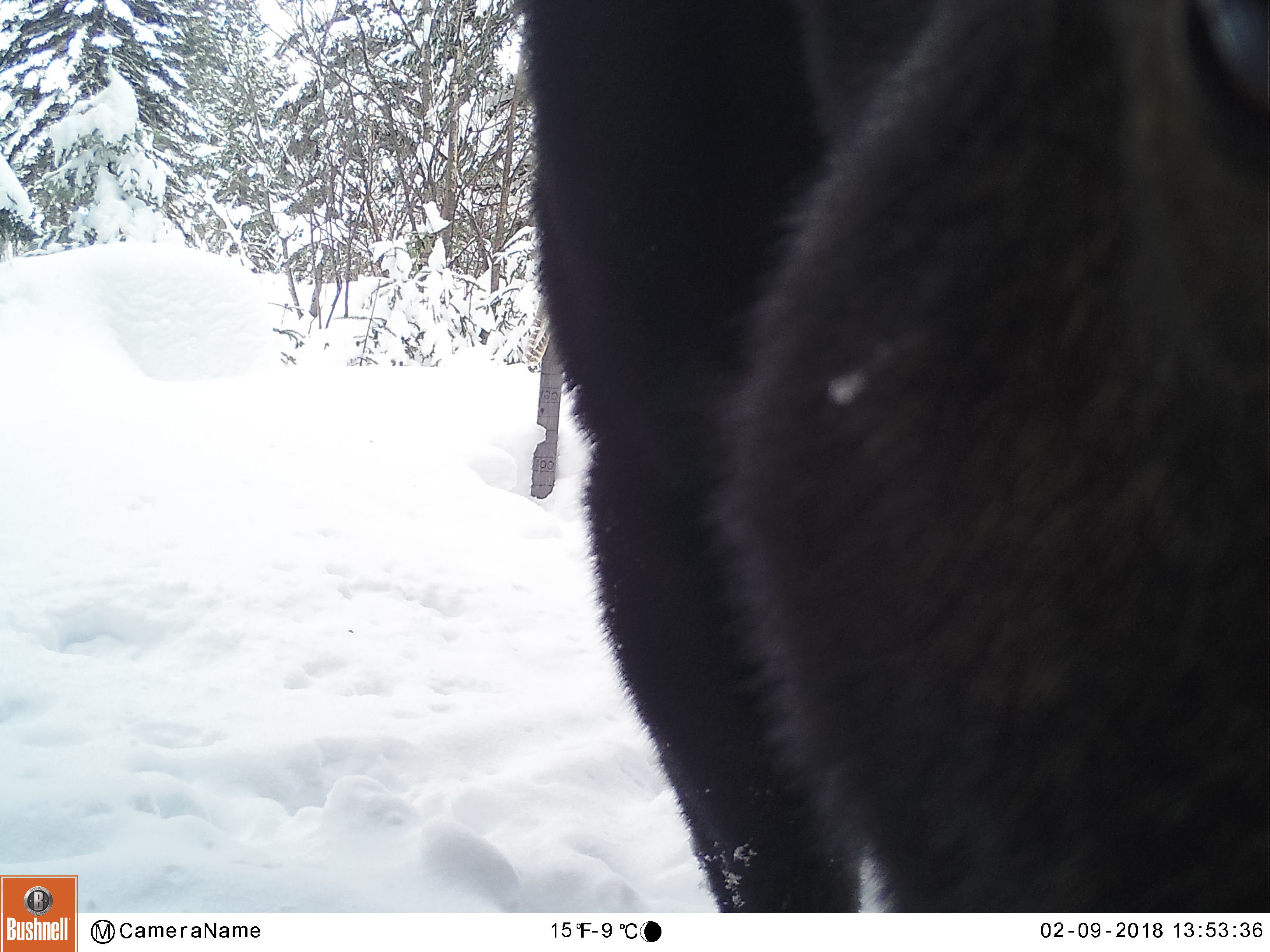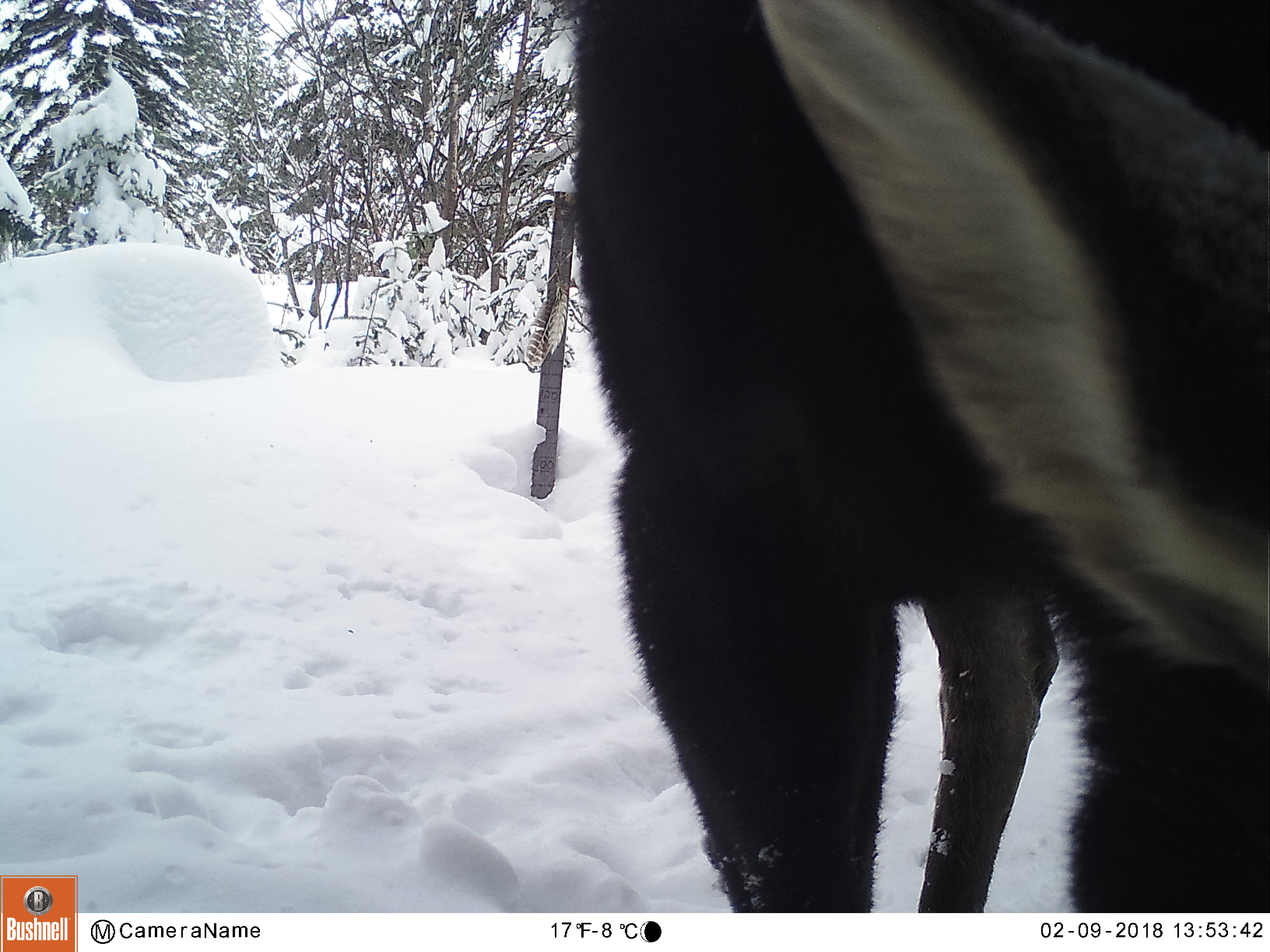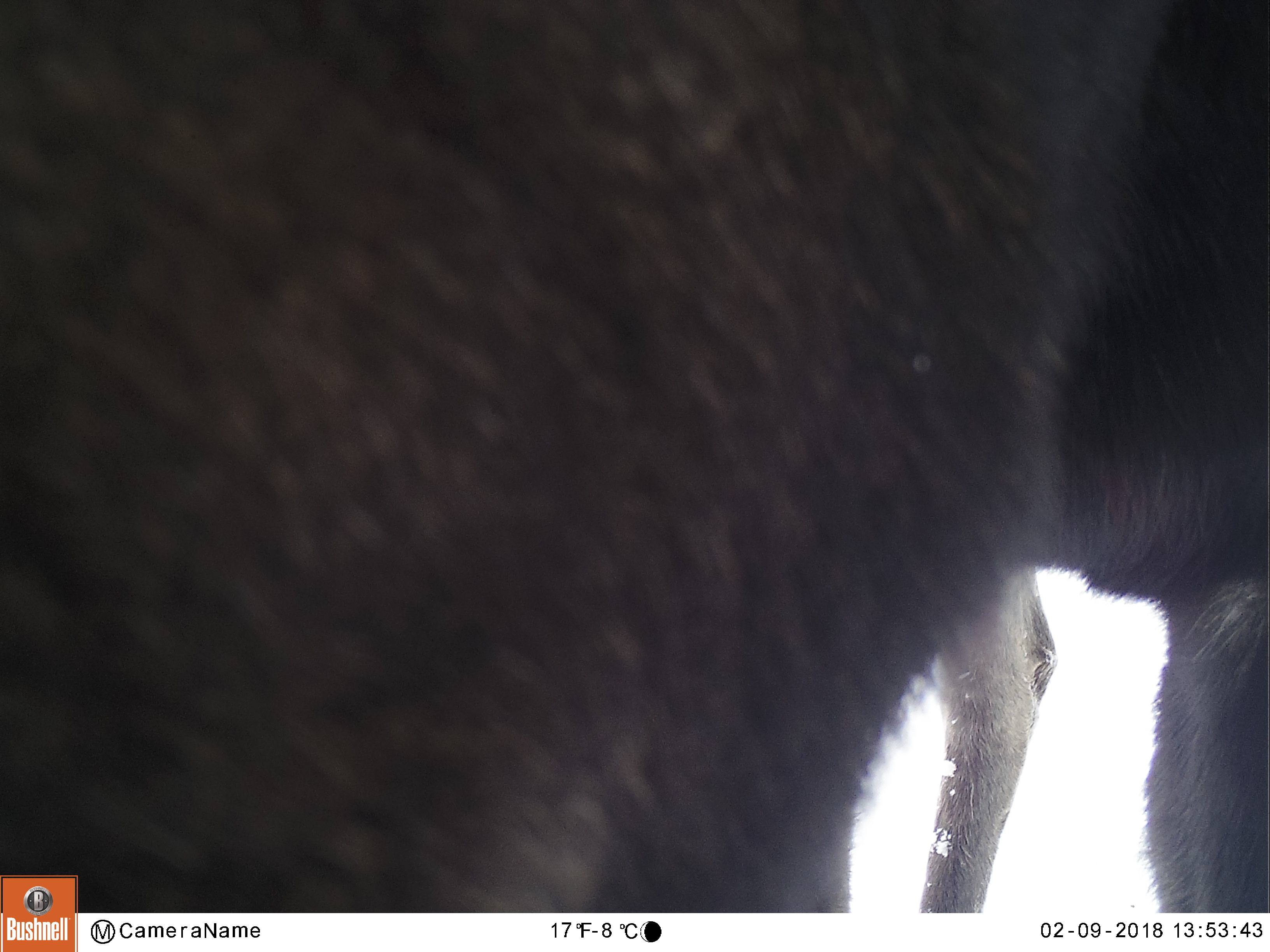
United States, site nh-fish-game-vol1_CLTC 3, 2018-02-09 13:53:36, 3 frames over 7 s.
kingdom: Animalia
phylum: Chordata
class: Mammalia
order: Artiodactyla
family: Cervidae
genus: Alces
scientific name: Alces alces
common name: moose